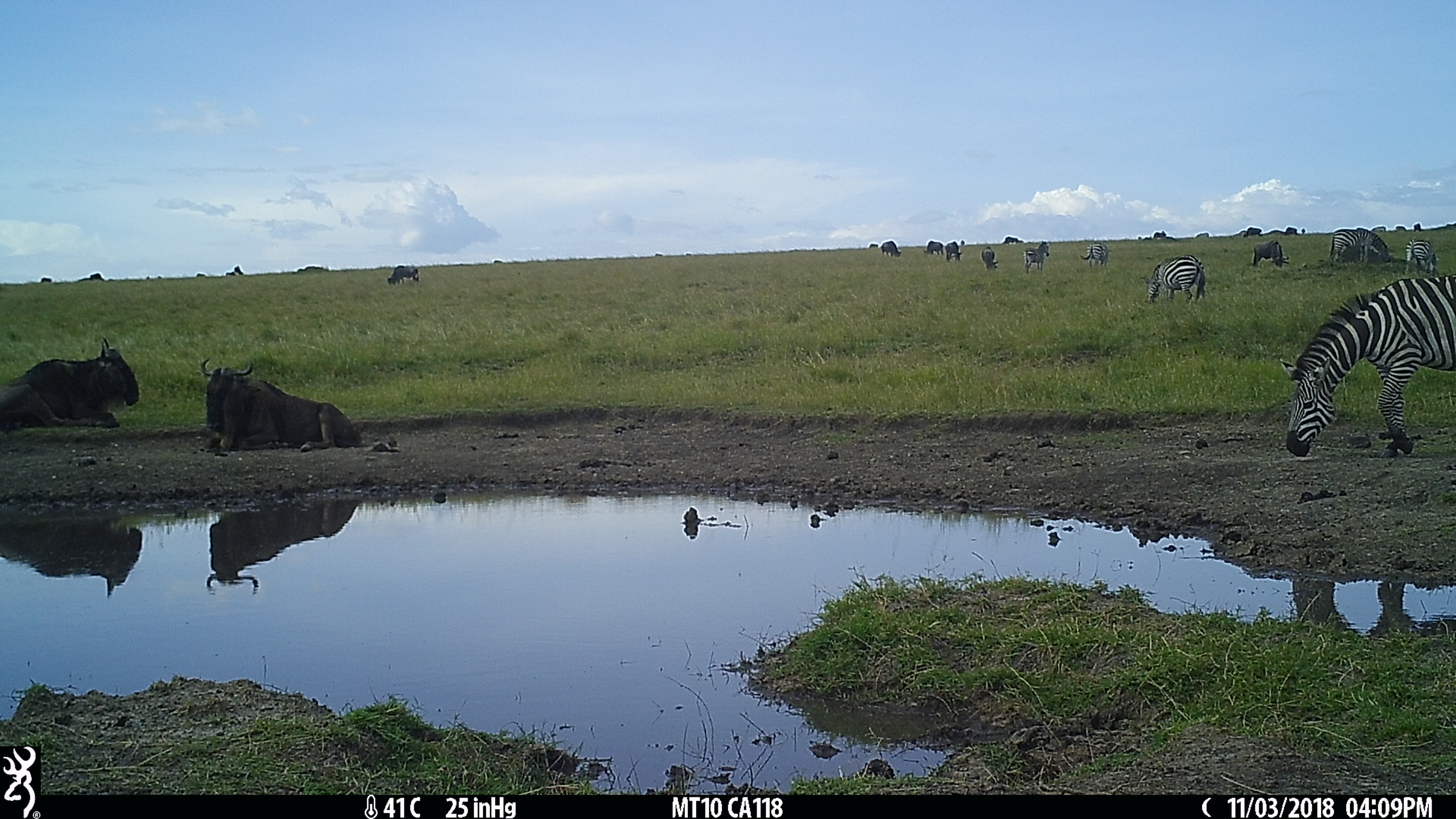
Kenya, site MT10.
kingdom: Animalia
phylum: Chordata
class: Mammalia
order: Perissodactyla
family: Equidae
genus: Equus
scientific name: Equus quagga burchellii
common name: burchell's zebra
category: zebra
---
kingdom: Animalia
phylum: Chordata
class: Mammalia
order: Artiodactyla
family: Bovidae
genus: Connochaetes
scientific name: Connochaetes taurinus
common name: blue wildebeest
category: wildebeest